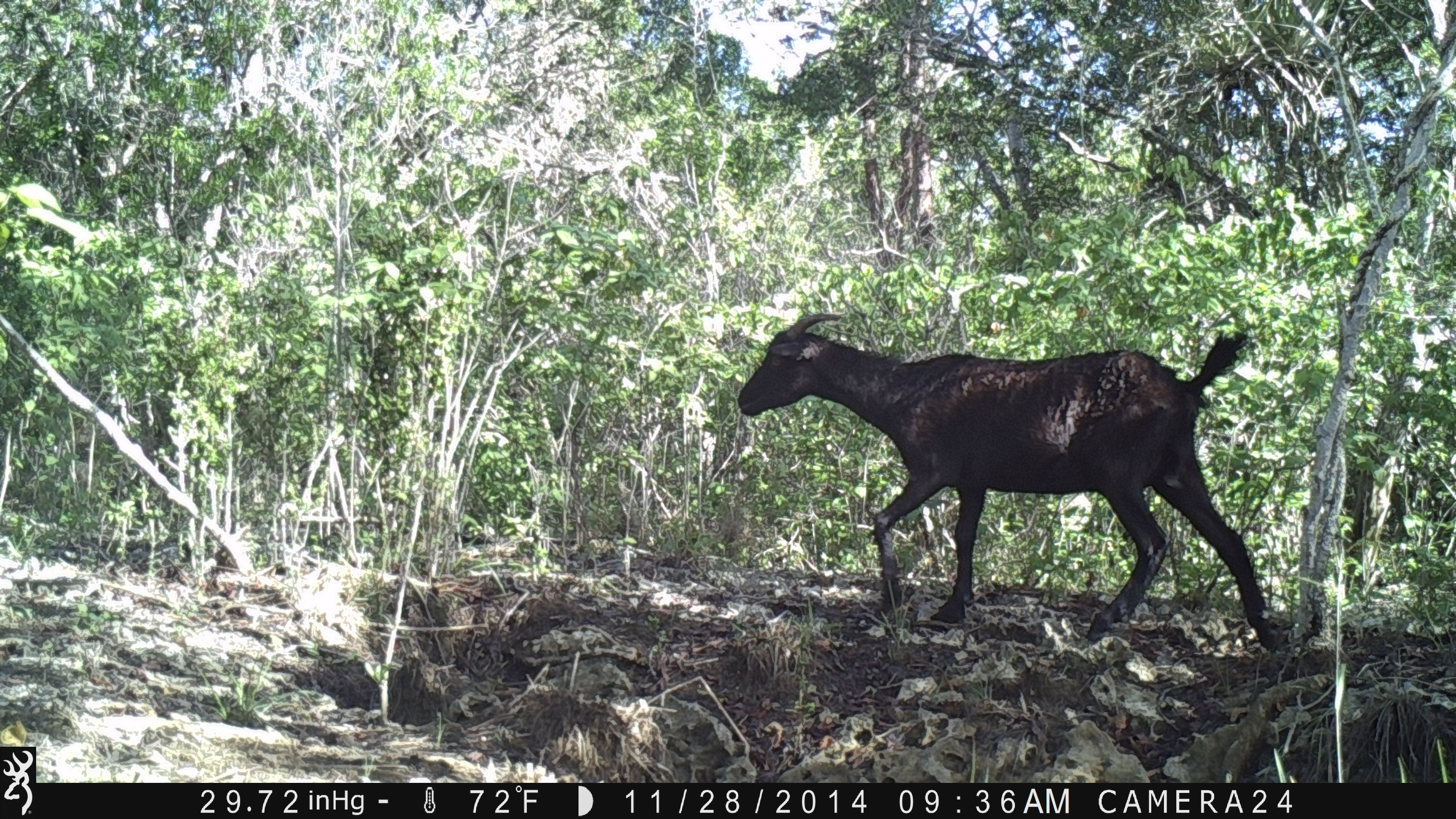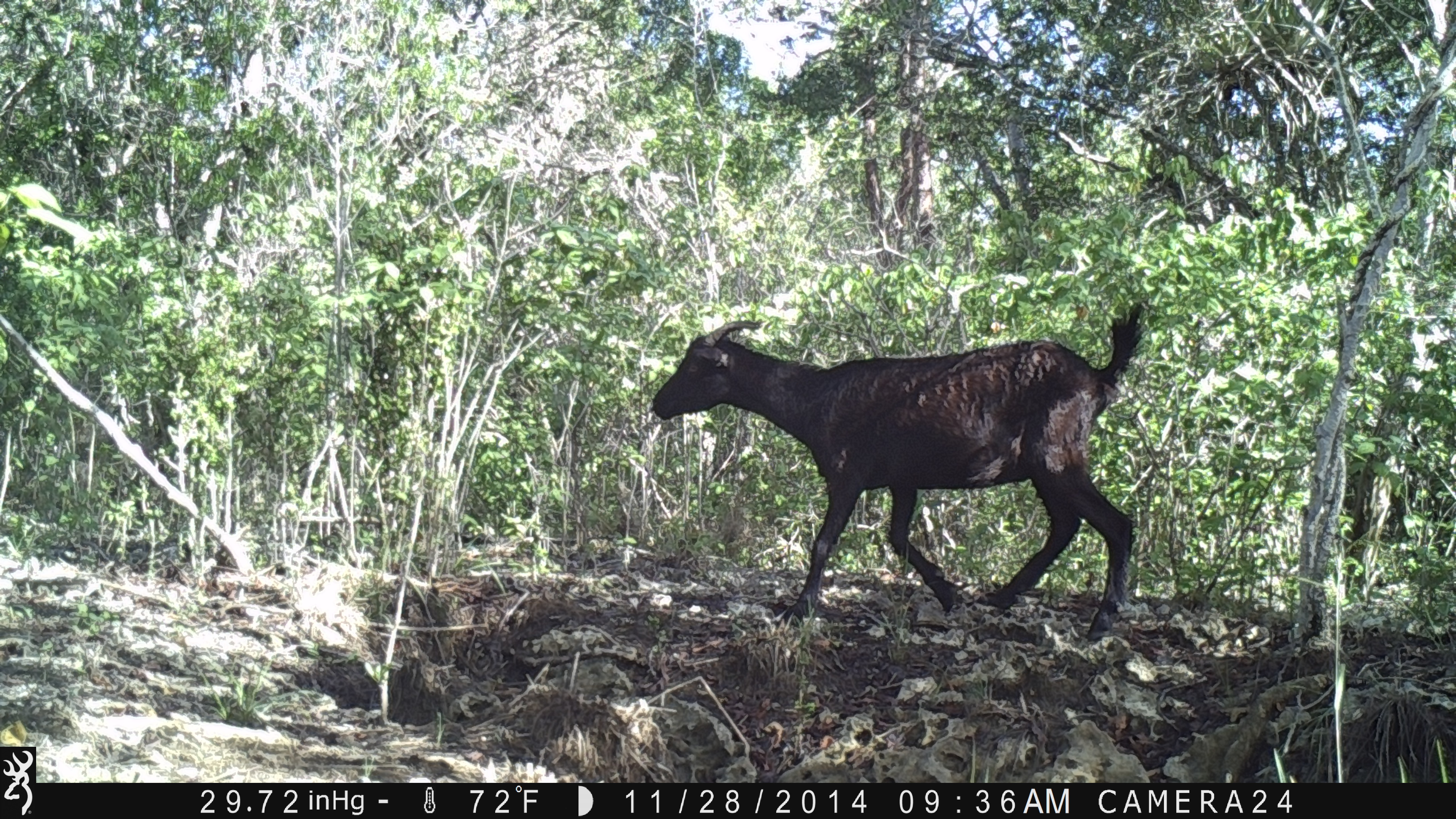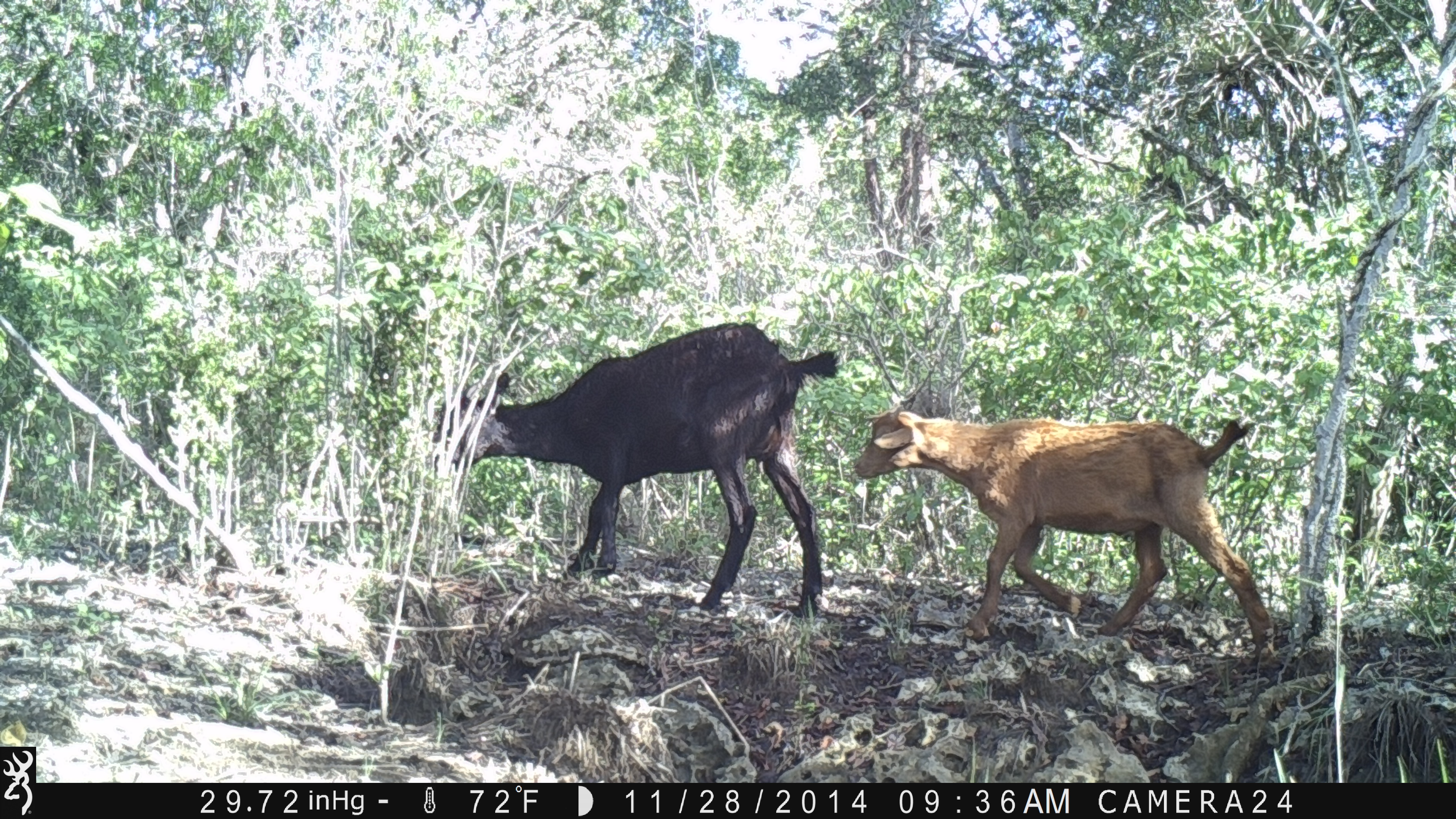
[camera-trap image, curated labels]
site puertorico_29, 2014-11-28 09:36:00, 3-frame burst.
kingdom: Animalia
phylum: Chordata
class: Mammalia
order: Artiodactyla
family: Bovidae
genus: Capra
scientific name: Capra hircus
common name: goat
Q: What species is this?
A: Goat (Capra hircus).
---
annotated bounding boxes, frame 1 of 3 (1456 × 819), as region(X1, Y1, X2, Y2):
goat: region(727, 304, 1282, 650)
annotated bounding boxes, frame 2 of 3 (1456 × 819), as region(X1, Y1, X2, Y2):
goat: region(644, 299, 1149, 643)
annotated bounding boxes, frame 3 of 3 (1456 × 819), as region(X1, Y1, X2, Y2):
goat: region(427, 321, 841, 622); region(849, 398, 1278, 668)